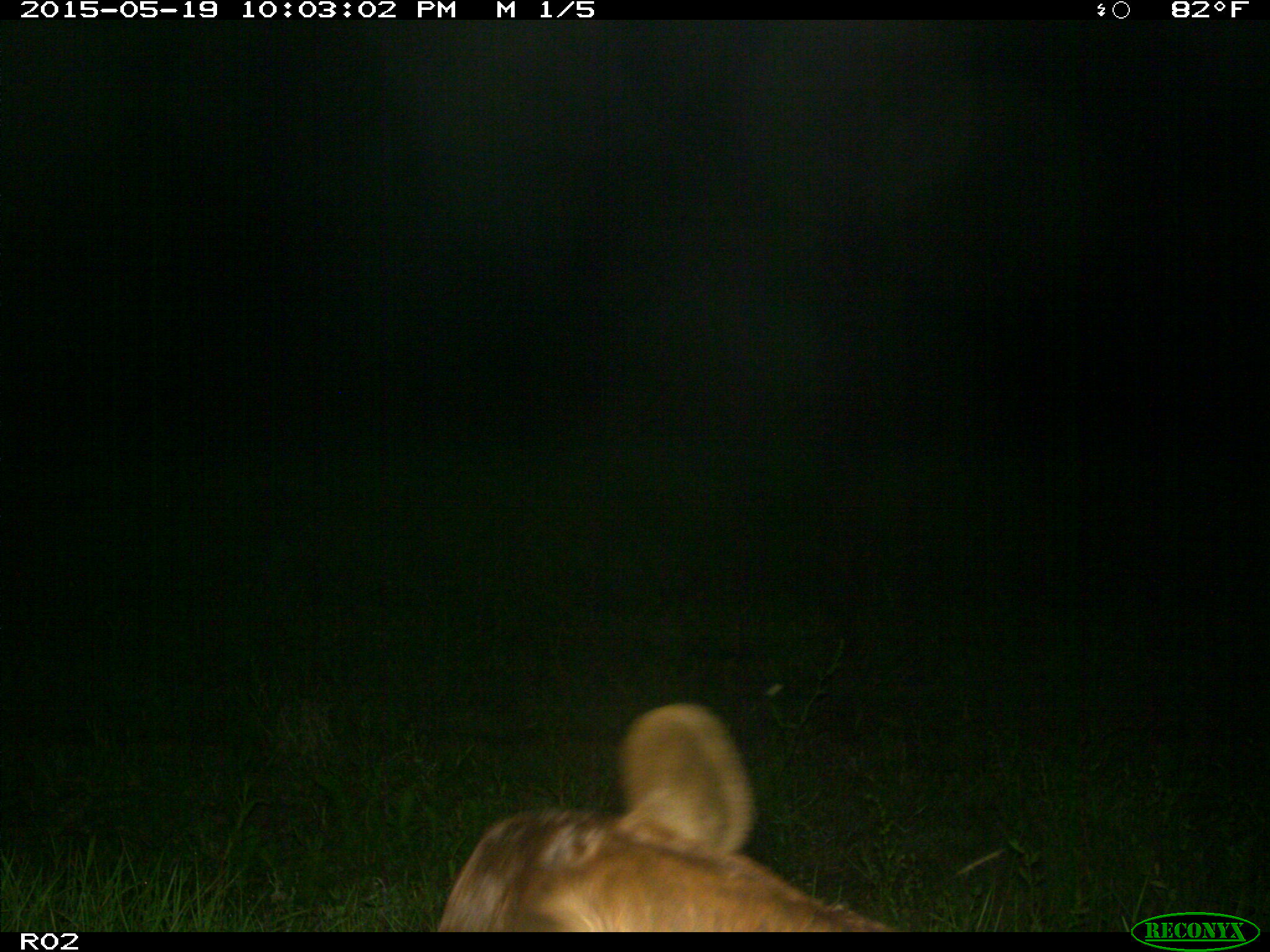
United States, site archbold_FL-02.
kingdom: Animalia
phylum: Chordata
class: Mammalia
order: Artiodactyla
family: Bovidae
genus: Bos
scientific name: Bos taurus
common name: domestic cow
Bos taurus (domestic cow).